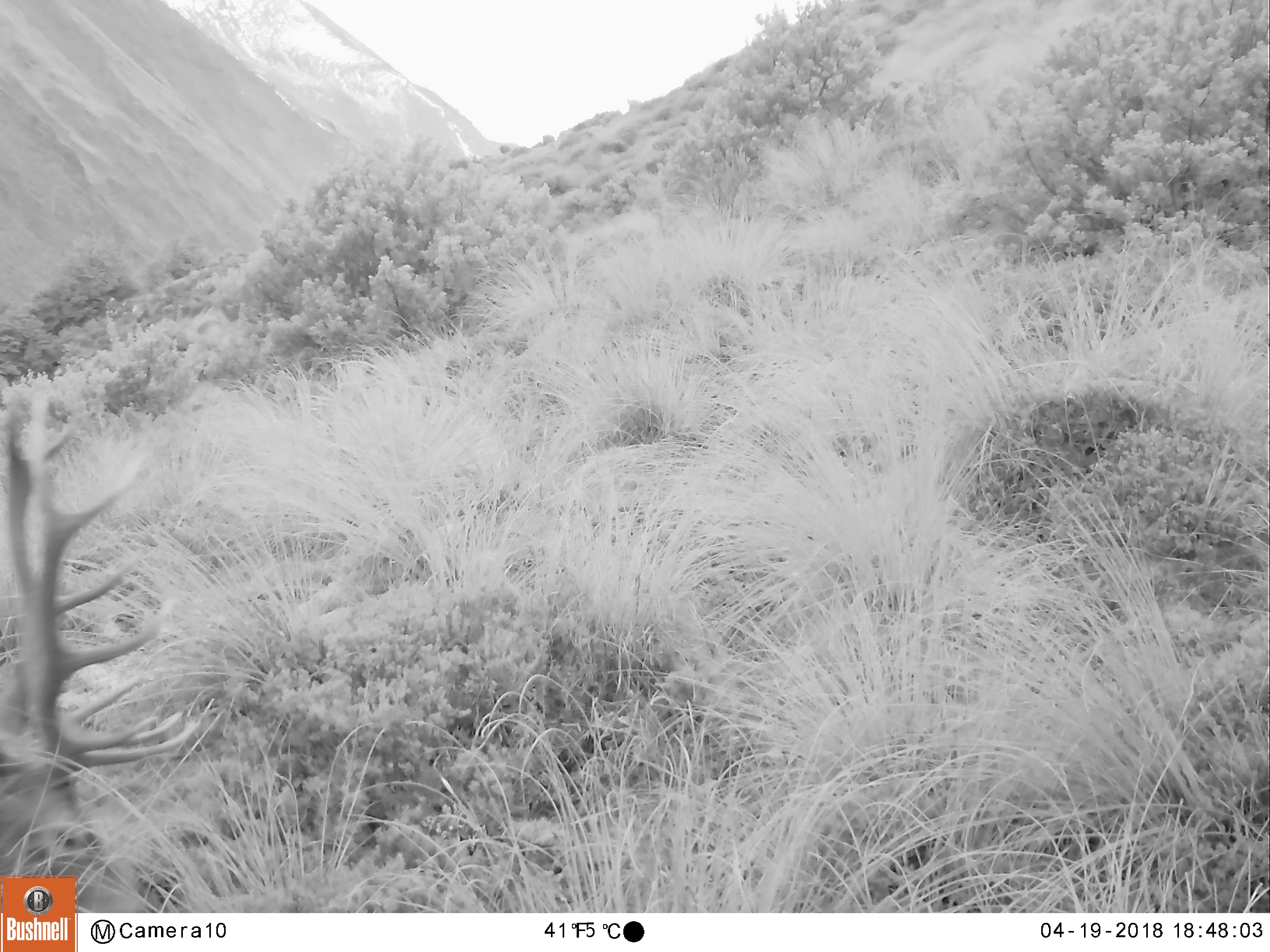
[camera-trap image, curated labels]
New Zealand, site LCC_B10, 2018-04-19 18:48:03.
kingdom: Animalia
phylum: Chordata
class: Mammalia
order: Artiodactyla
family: Cervidae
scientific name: Cervidae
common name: deer